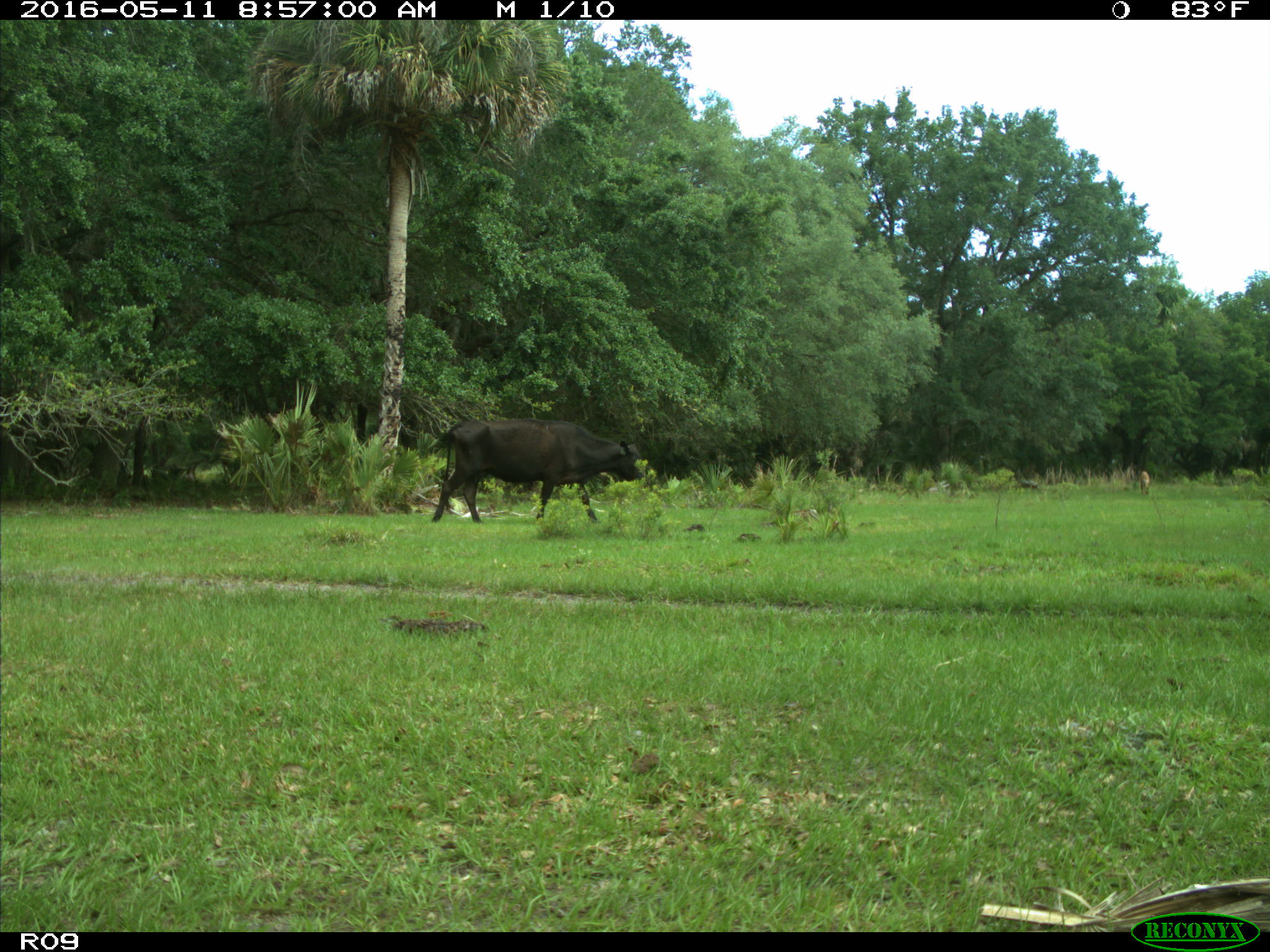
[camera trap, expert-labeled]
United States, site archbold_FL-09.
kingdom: Animalia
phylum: Chordata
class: Mammalia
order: Artiodactyla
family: Bovidae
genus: Bos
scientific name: Bos taurus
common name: domestic cow